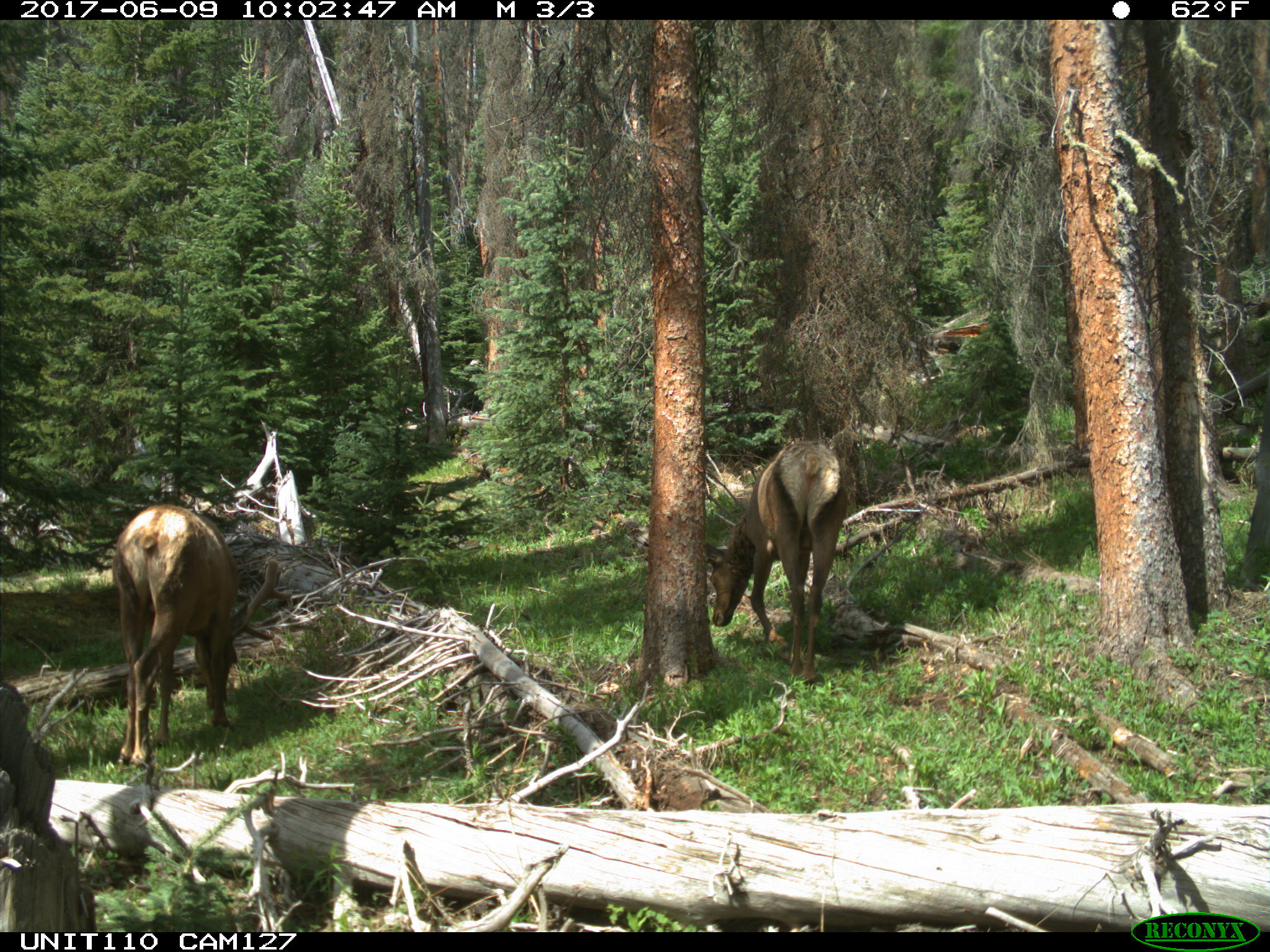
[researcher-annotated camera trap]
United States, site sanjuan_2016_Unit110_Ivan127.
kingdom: Animalia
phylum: Chordata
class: Mammalia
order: Artiodactyla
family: Cervidae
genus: Cervus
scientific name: Cervus elaphus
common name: red deer